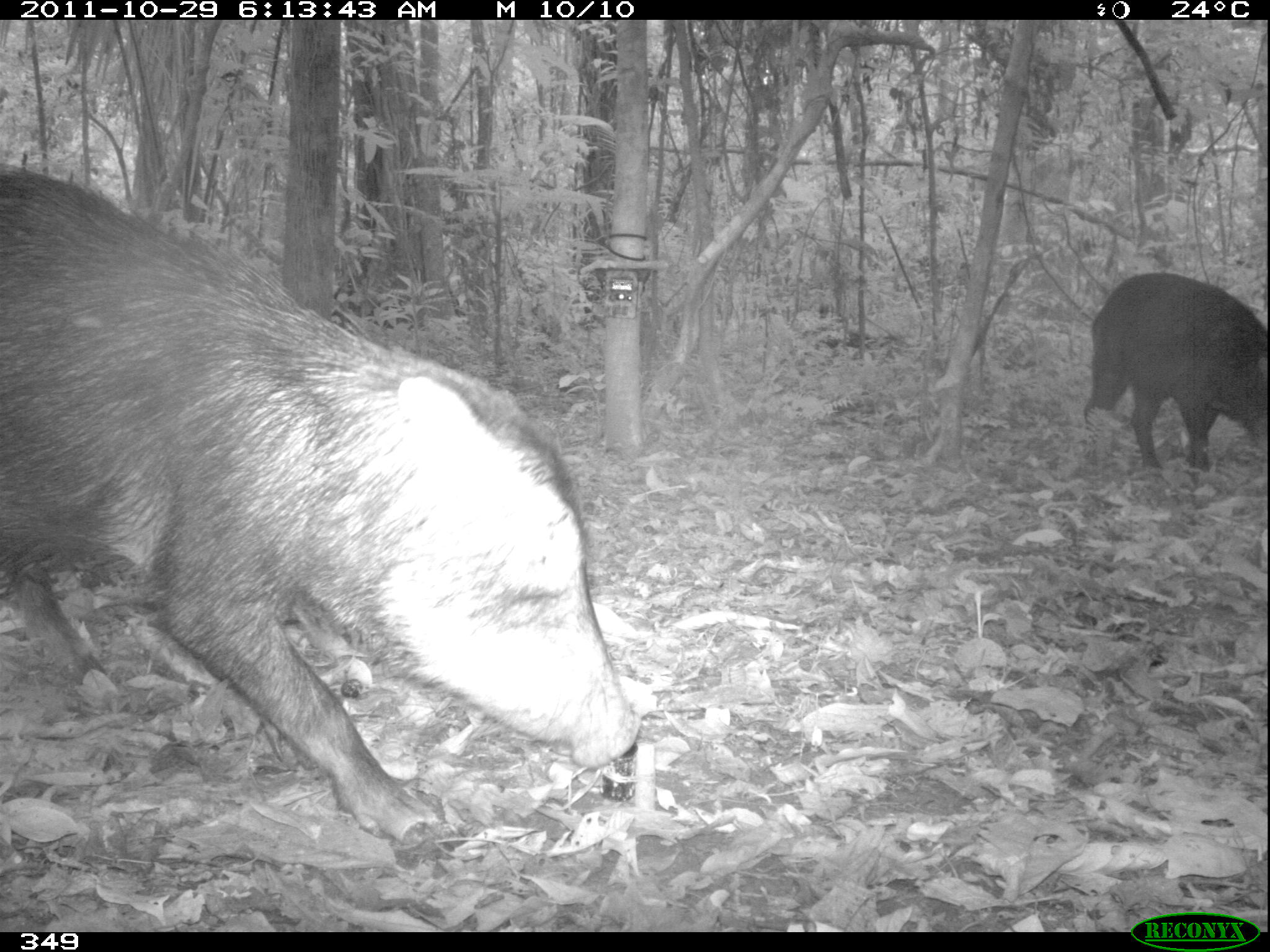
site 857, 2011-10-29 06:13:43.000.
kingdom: Animalia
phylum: Chordata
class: Mammalia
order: Artiodactyla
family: Tayassuidae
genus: Tayassu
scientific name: Tayassu pecari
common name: white-lipped peccary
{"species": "Tayassu pecari (white-lipped peccary)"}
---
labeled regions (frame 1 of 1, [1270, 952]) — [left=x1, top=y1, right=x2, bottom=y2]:
tayassu pecari: [left=0, top=152, right=642, bottom=846]; [left=1080, top=269, right=1270, bottom=473]